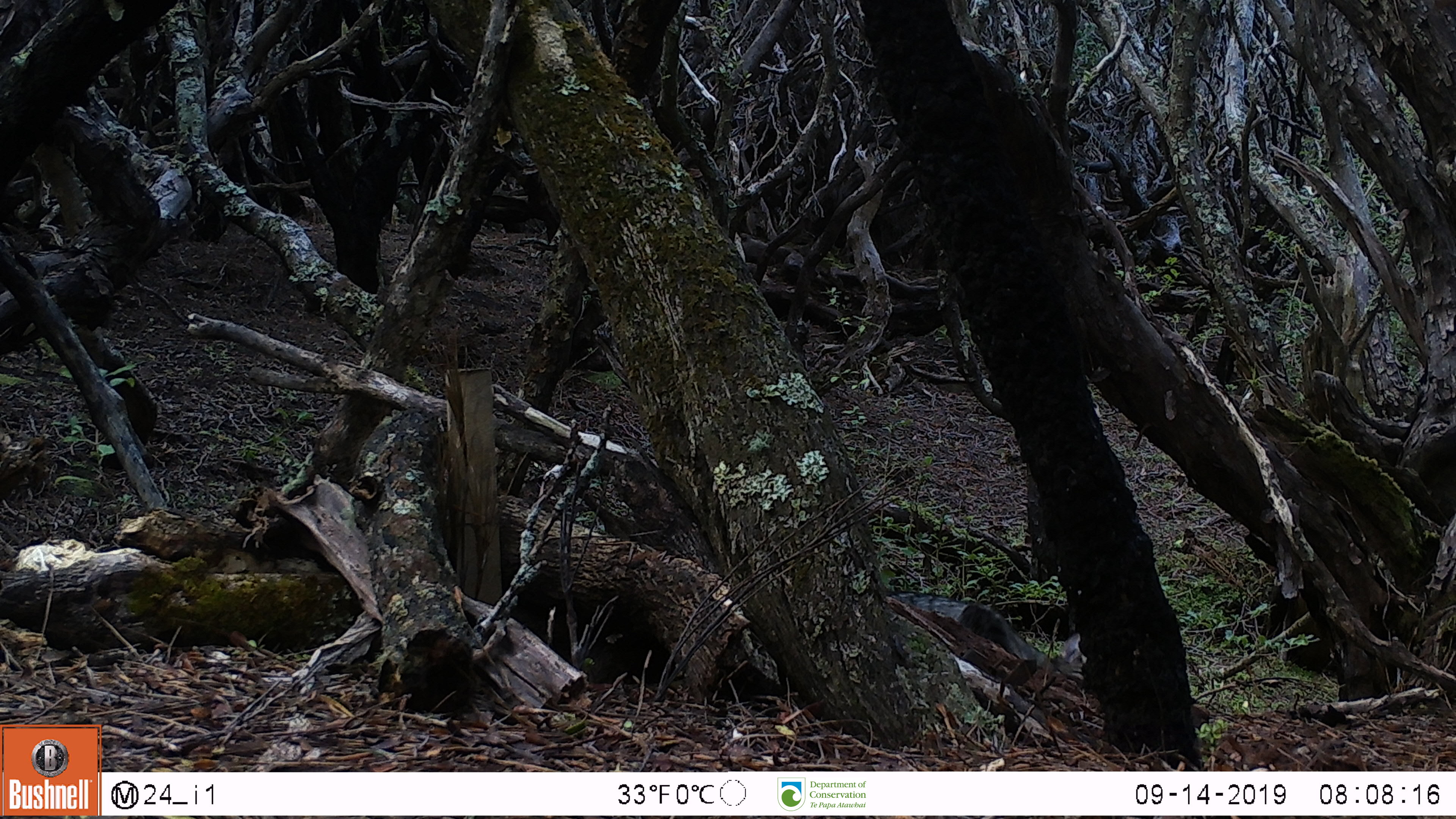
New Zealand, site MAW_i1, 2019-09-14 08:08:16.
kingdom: Animalia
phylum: Chordata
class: Mammalia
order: Carnivora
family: Felidae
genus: Felis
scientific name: Felis catus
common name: domestic cat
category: cat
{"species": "cat (domestic cat) (Felis catus)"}